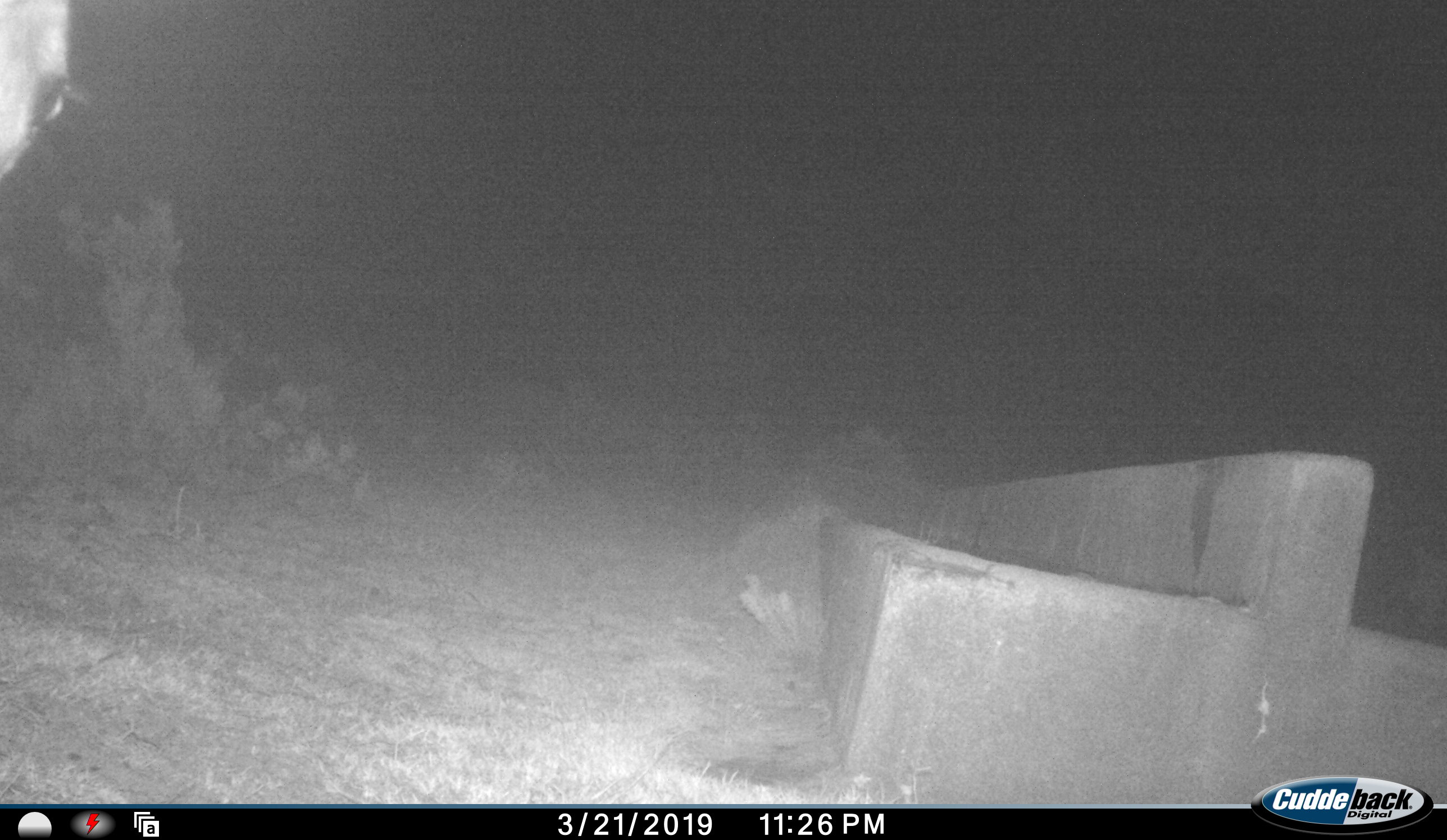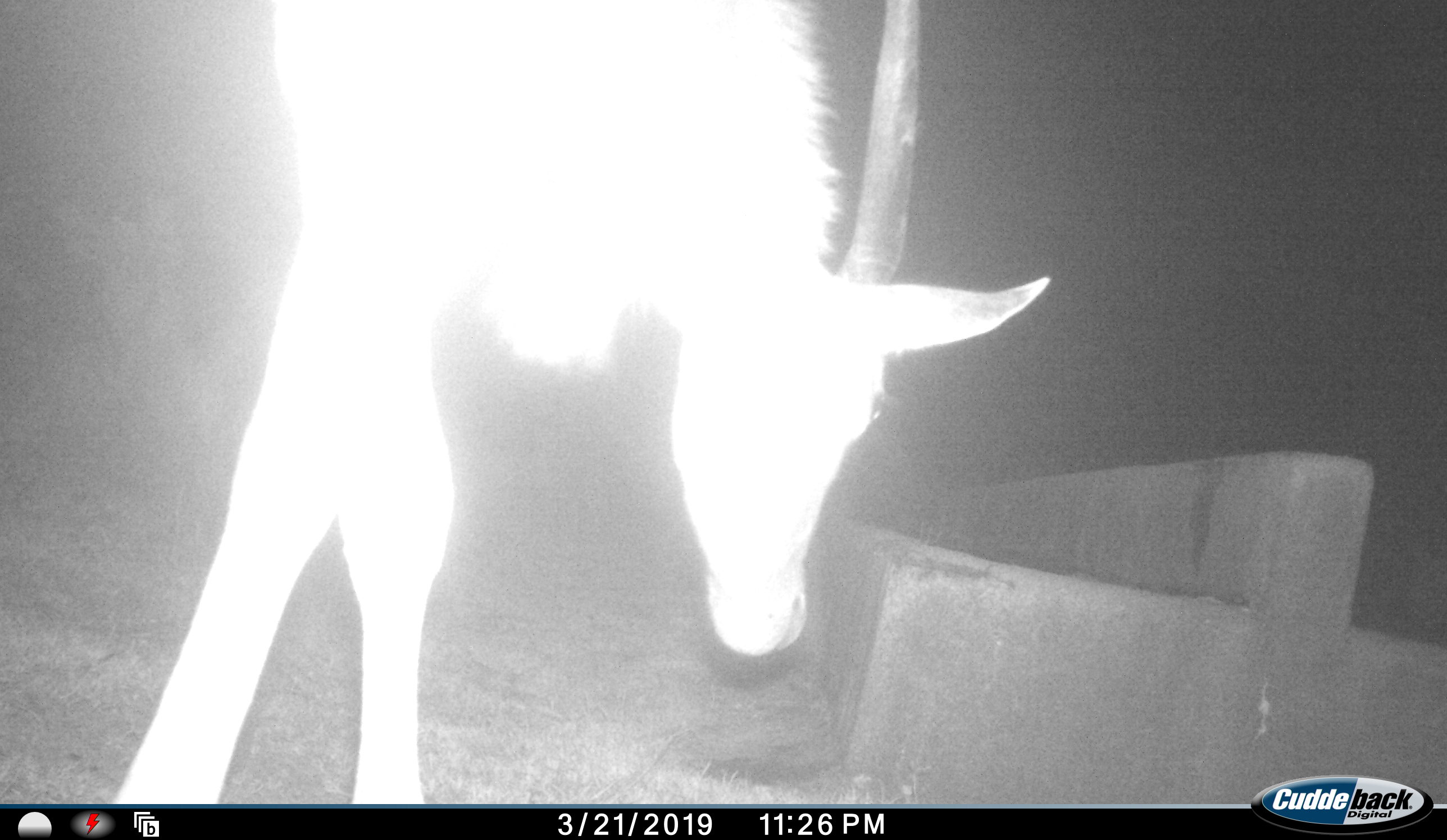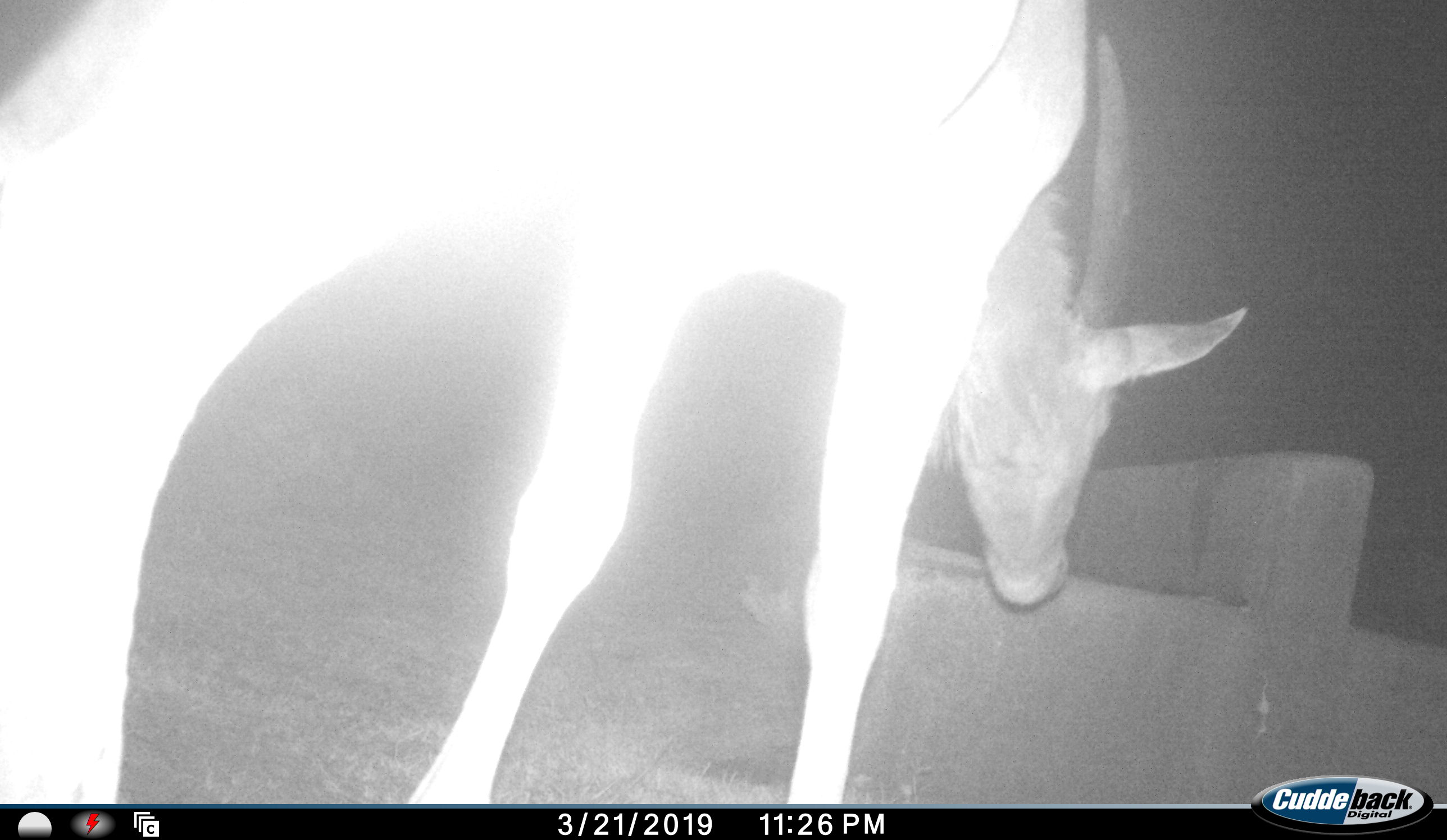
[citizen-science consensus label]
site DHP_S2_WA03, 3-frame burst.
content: unidentified animal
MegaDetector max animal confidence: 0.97